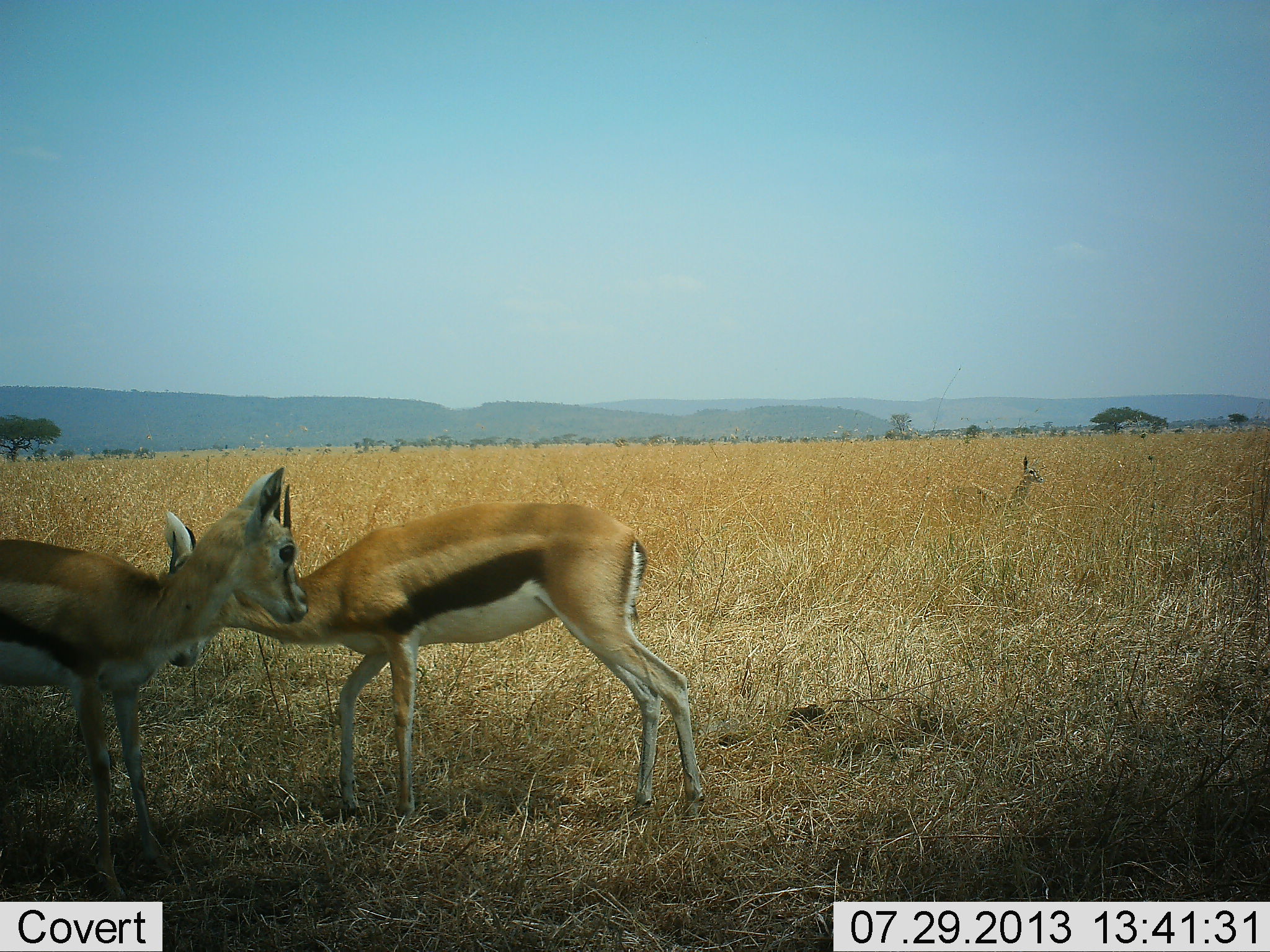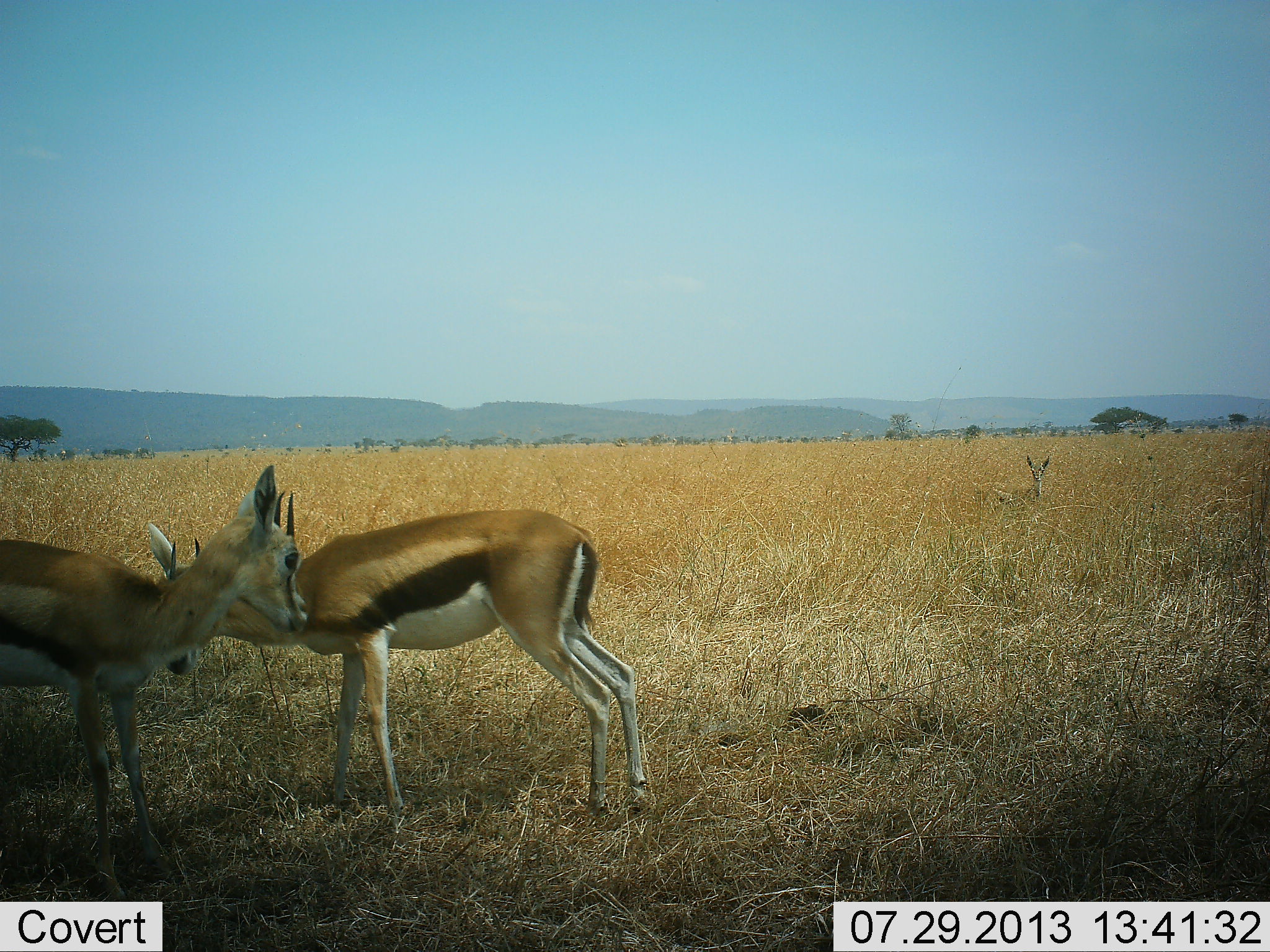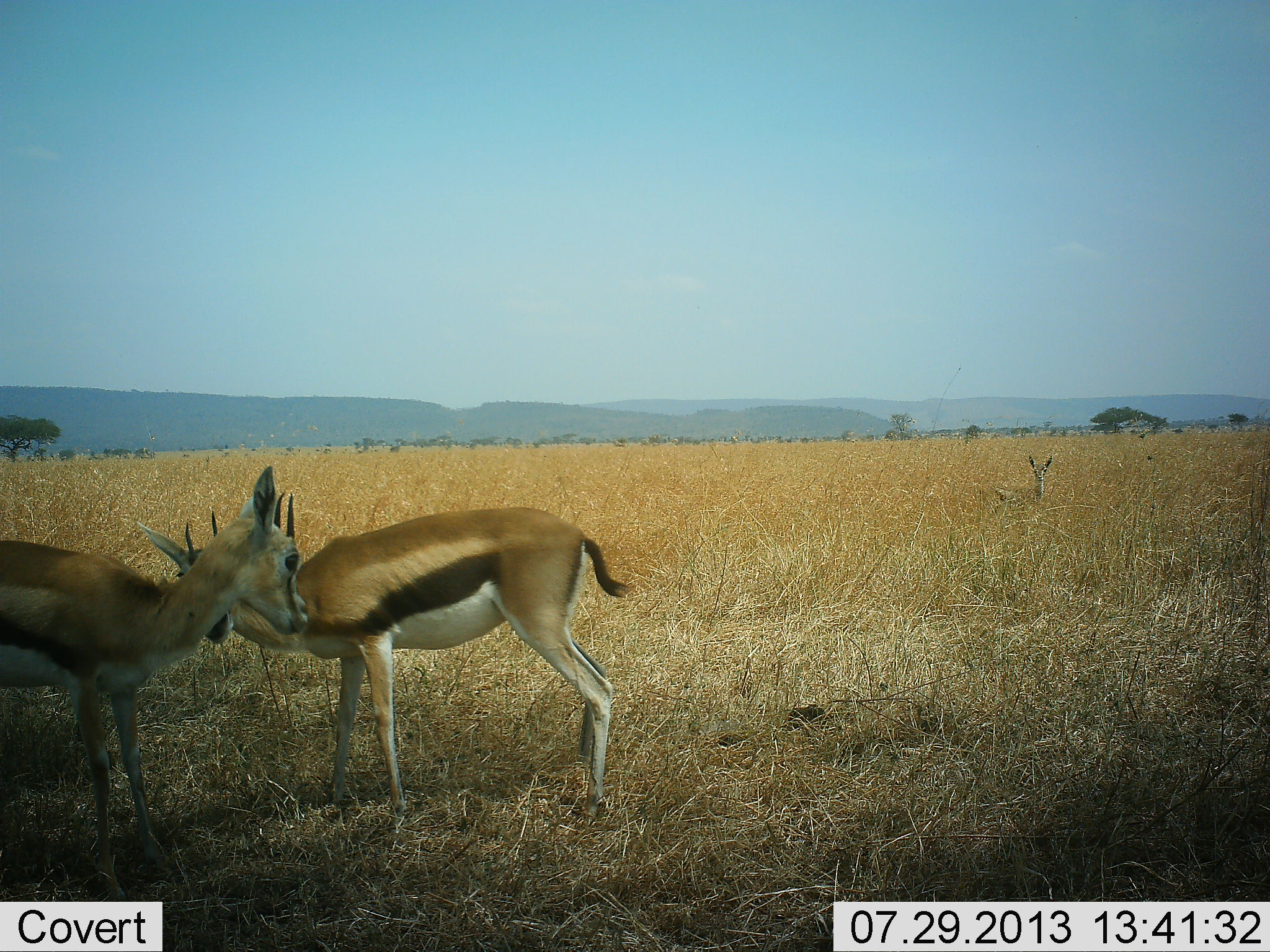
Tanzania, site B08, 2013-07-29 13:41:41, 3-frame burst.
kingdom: Animalia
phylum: Chordata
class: Mammalia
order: Artiodactyla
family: Bovidae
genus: Eudorcas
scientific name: Eudorcas thomsonii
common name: thomson's gazelle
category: gazellethomsons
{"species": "gazellethomsons (thomson's gazelle) (Eudorcas thomsonii)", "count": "3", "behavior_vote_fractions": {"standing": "77%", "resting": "13%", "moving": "19%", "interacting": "35%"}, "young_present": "3%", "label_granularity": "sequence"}